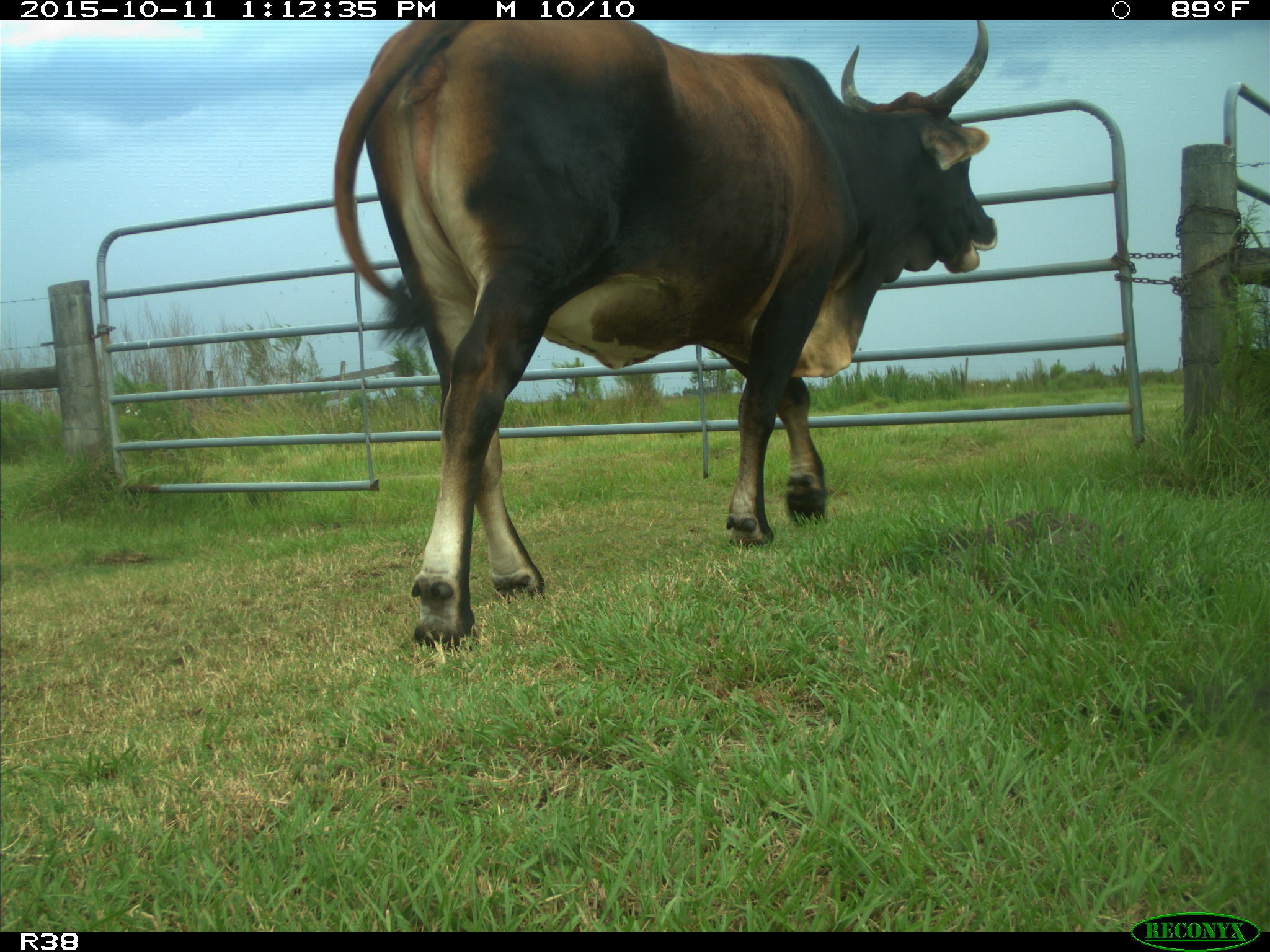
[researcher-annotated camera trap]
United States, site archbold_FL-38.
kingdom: Animalia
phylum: Chordata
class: Mammalia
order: Artiodactyla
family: Bovidae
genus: Bos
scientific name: Bos taurus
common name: domestic cow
Bos taurus (domestic cow).